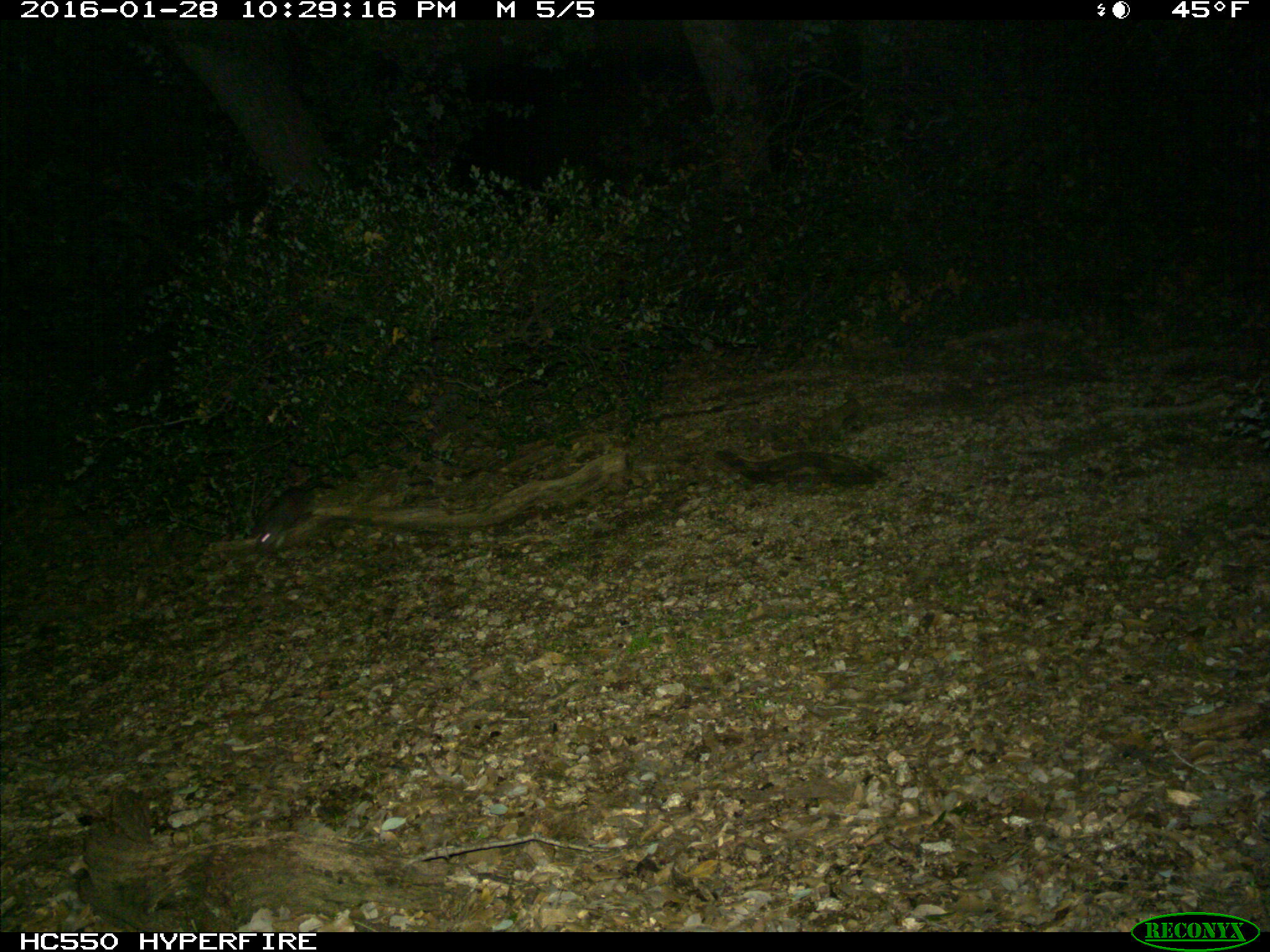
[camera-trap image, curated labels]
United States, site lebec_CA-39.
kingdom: Animalia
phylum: Chordata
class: Mammalia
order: Rodentia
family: Cricetidae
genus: Neotoma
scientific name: Neotoma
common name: pack rat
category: unidentified pack rat